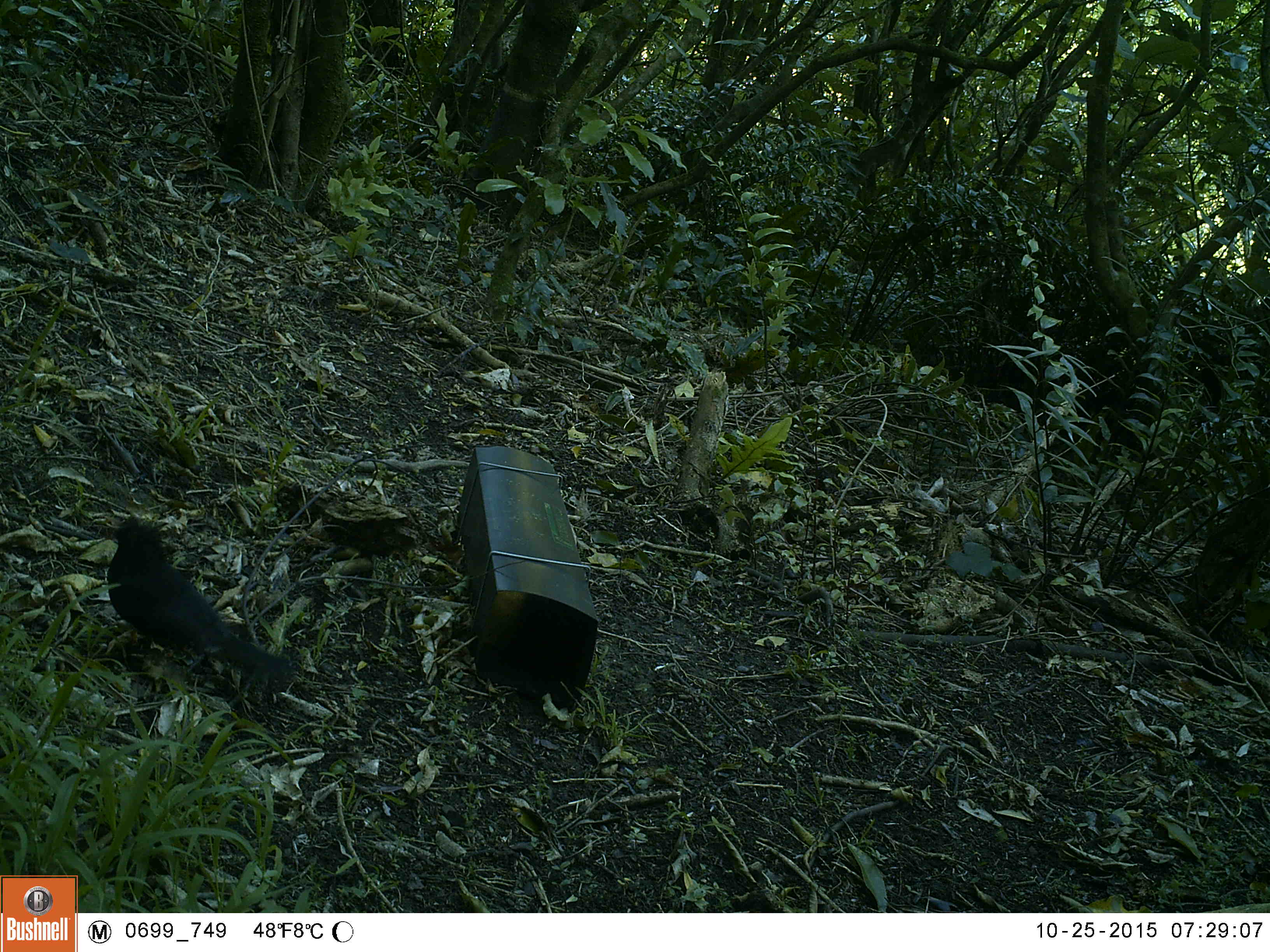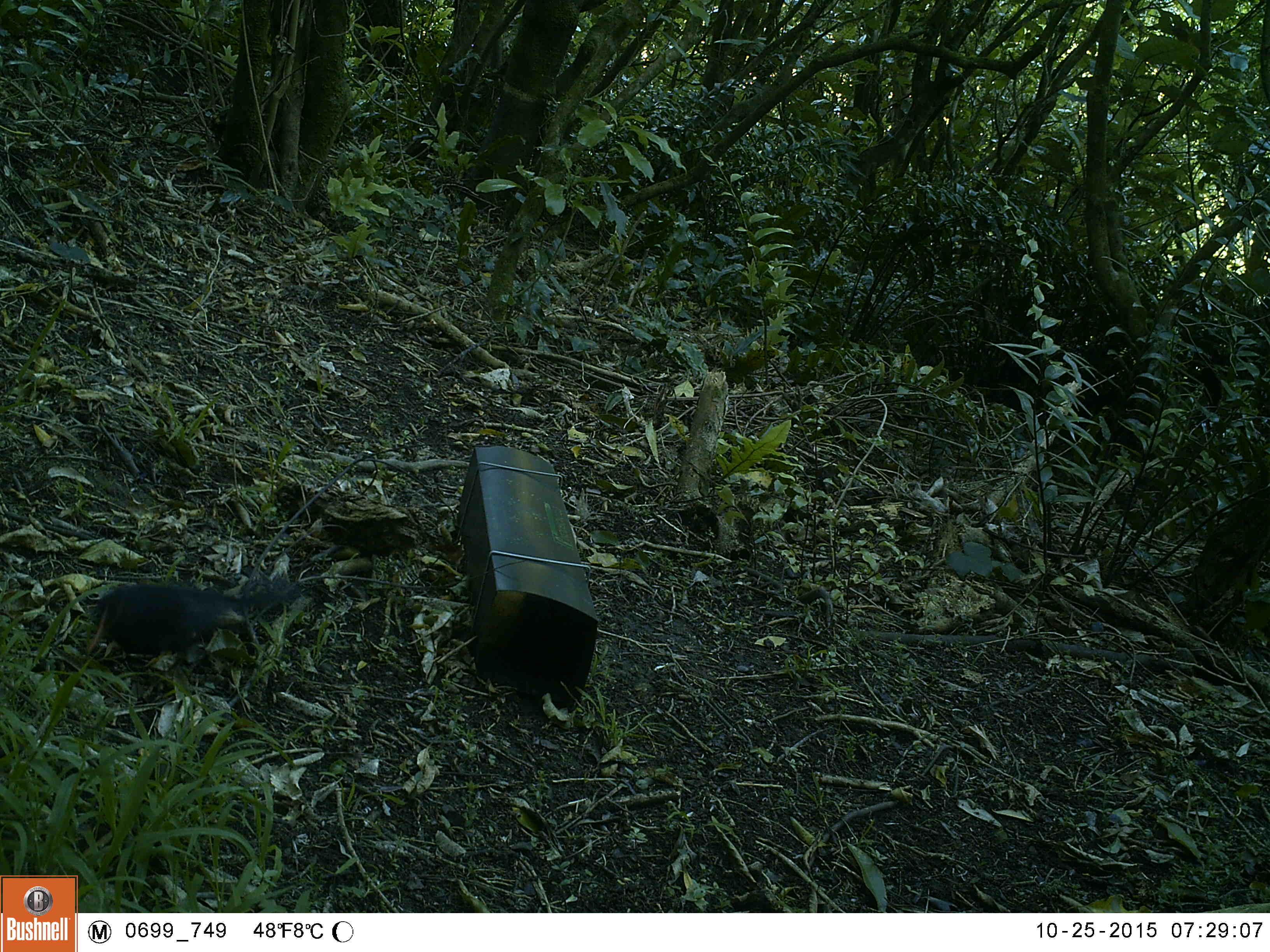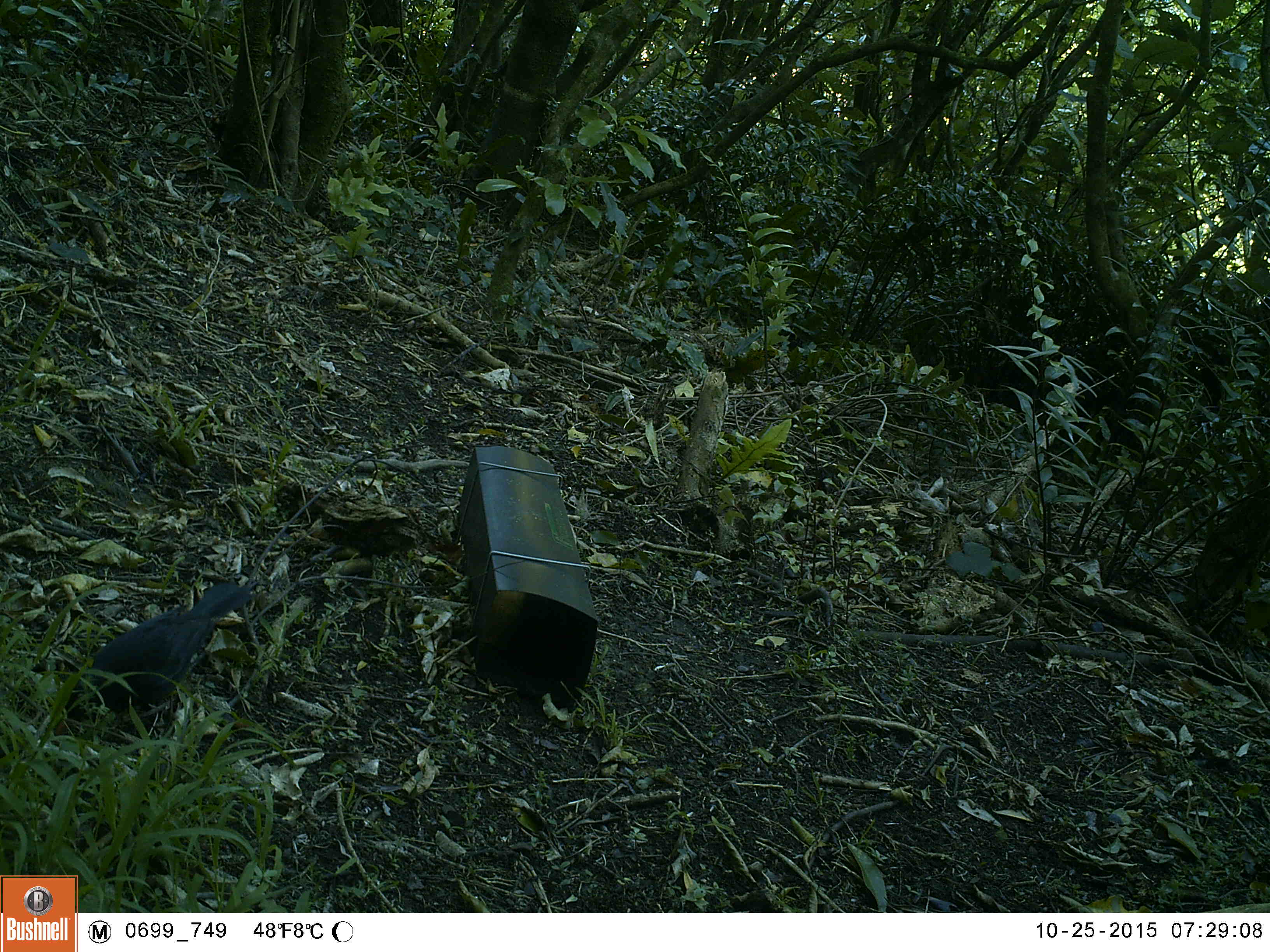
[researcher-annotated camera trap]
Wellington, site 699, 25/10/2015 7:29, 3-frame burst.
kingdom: Animalia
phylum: Chordata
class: Aves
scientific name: Aves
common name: bird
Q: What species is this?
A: Bird (Aves).